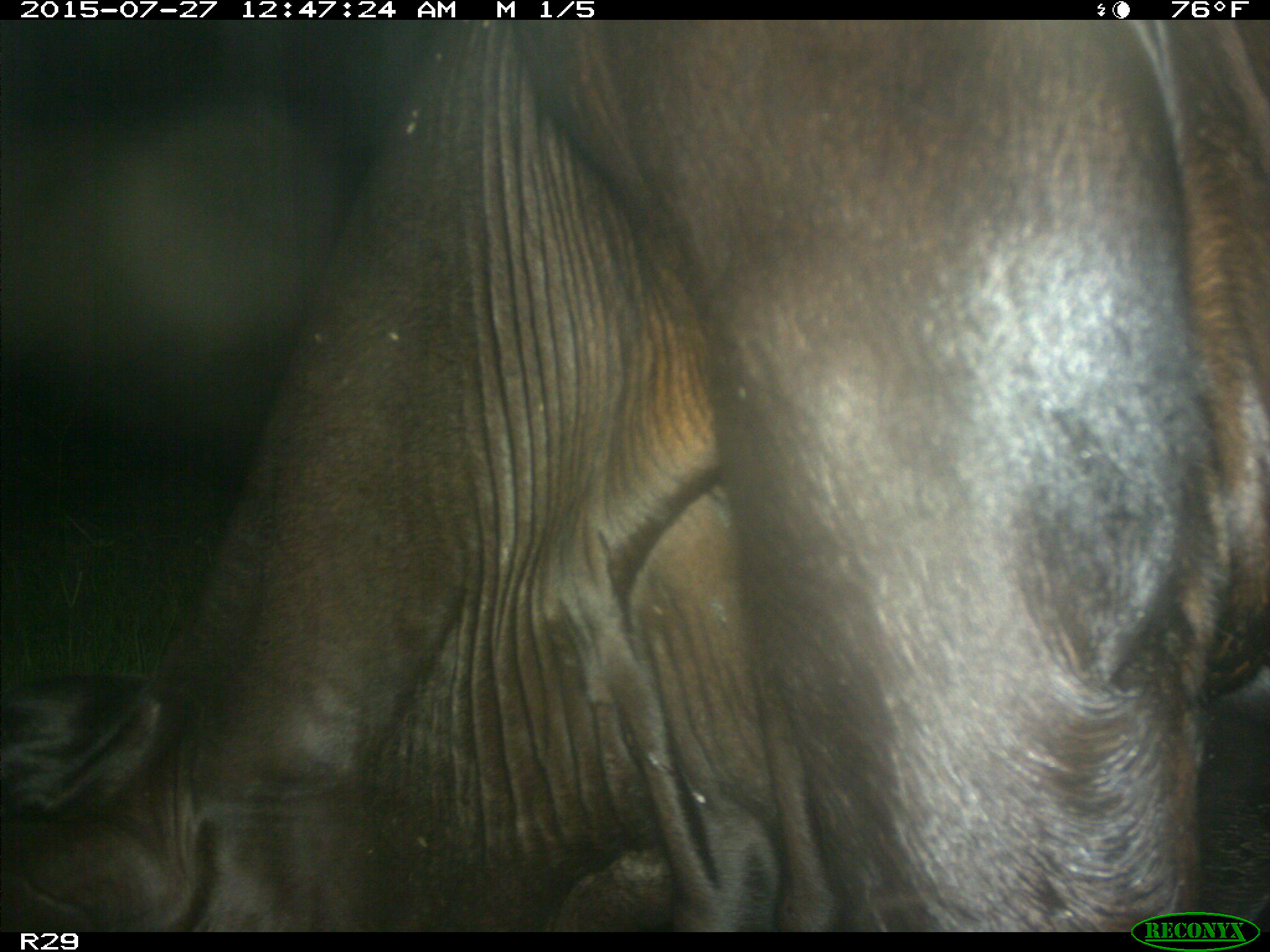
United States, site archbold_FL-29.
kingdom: Animalia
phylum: Chordata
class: Mammalia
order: Artiodactyla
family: Bovidae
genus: Bos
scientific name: Bos taurus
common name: domestic cow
Bos taurus (domestic cow).